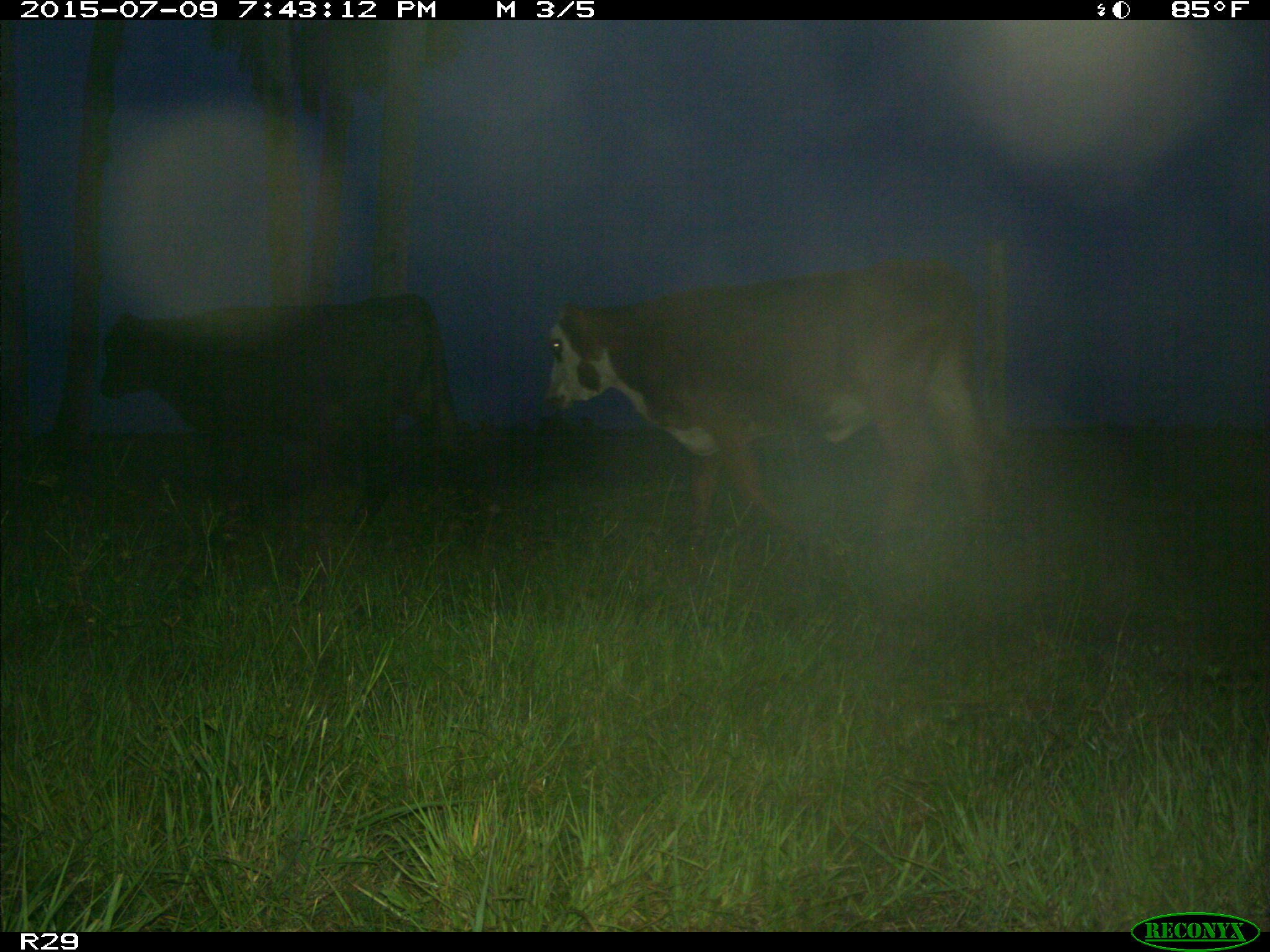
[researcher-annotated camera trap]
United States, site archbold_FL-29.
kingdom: Animalia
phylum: Chordata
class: Mammalia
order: Artiodactyla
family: Bovidae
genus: Bos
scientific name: Bos taurus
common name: domestic cow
Bos taurus (domestic cow).